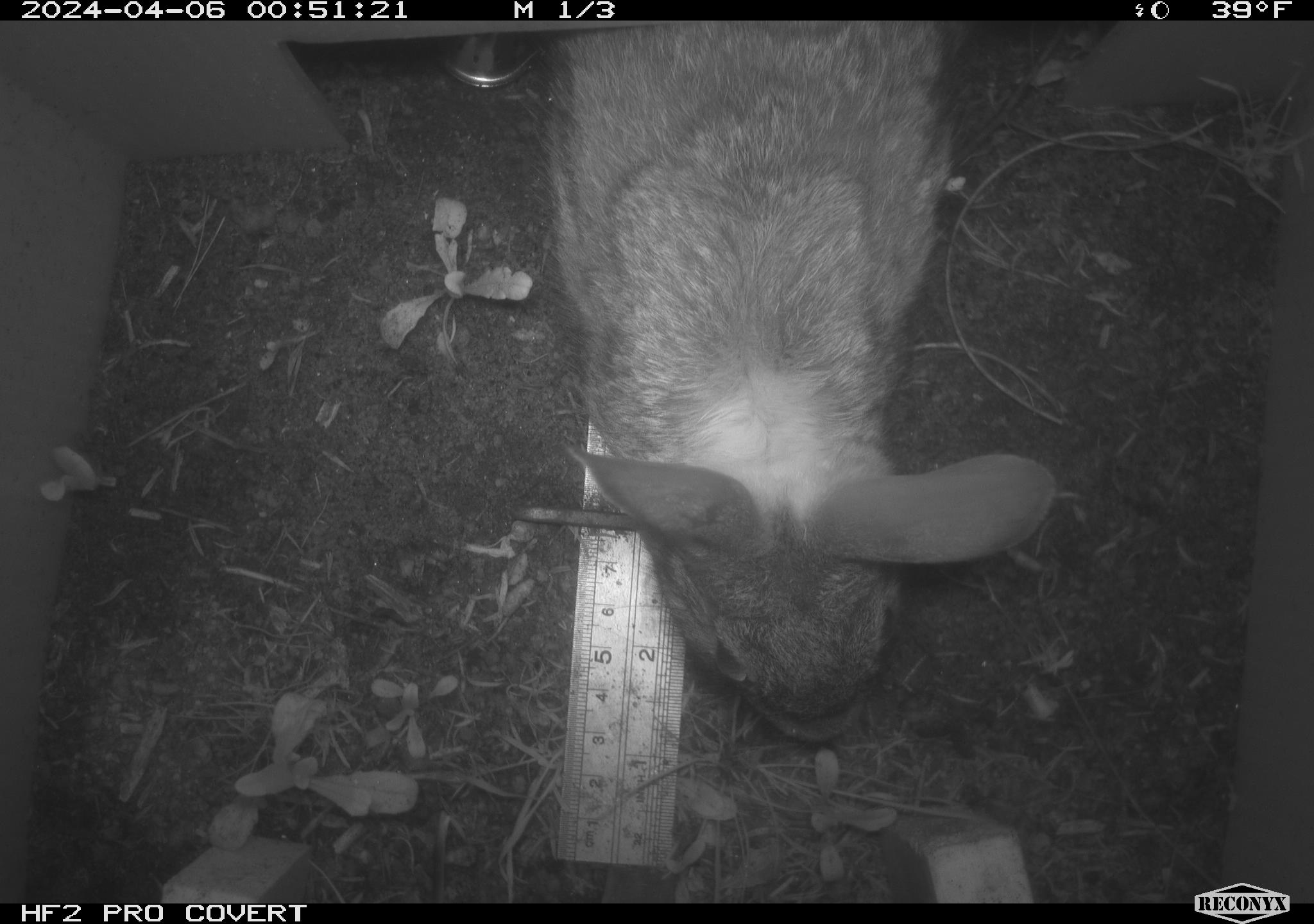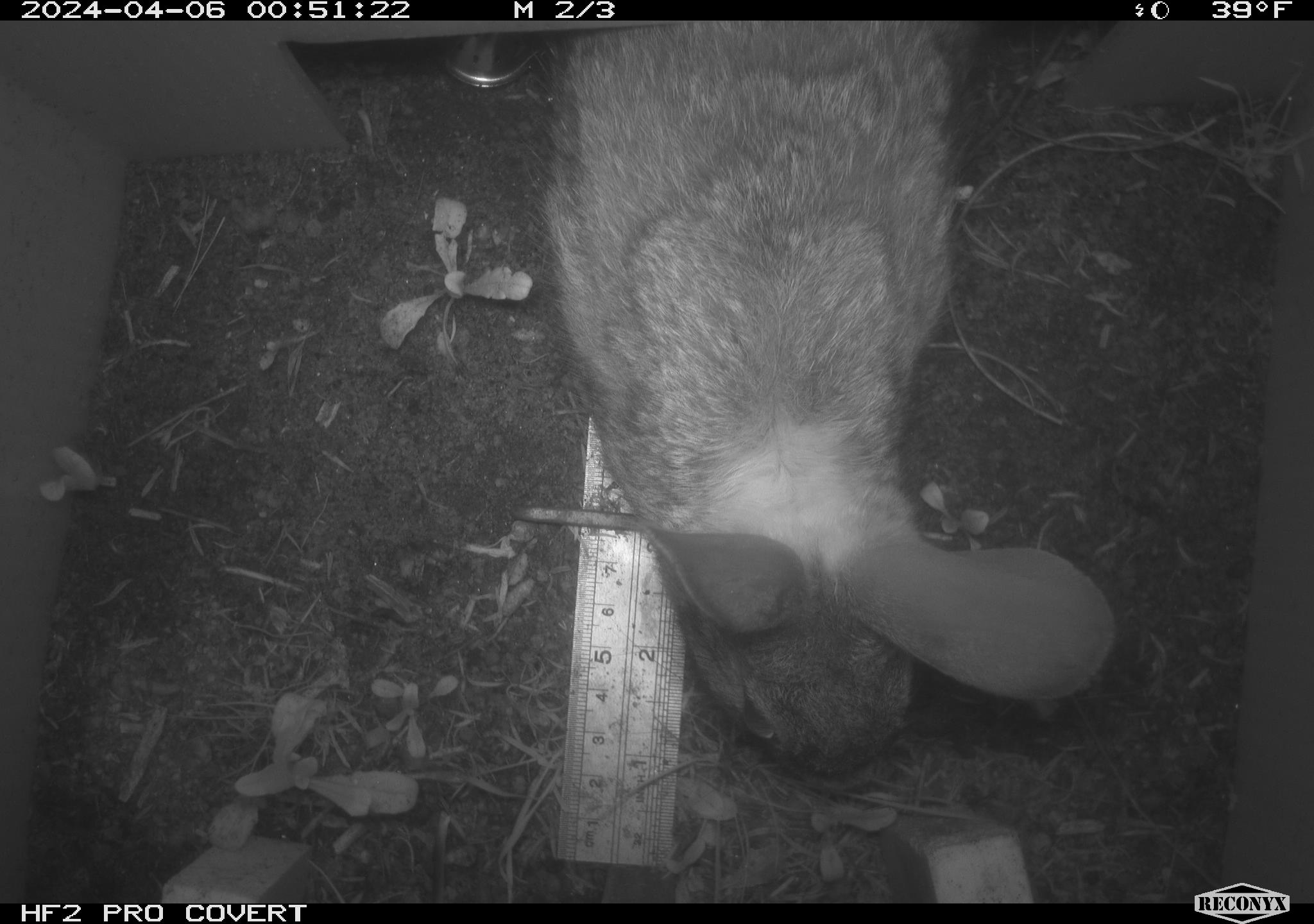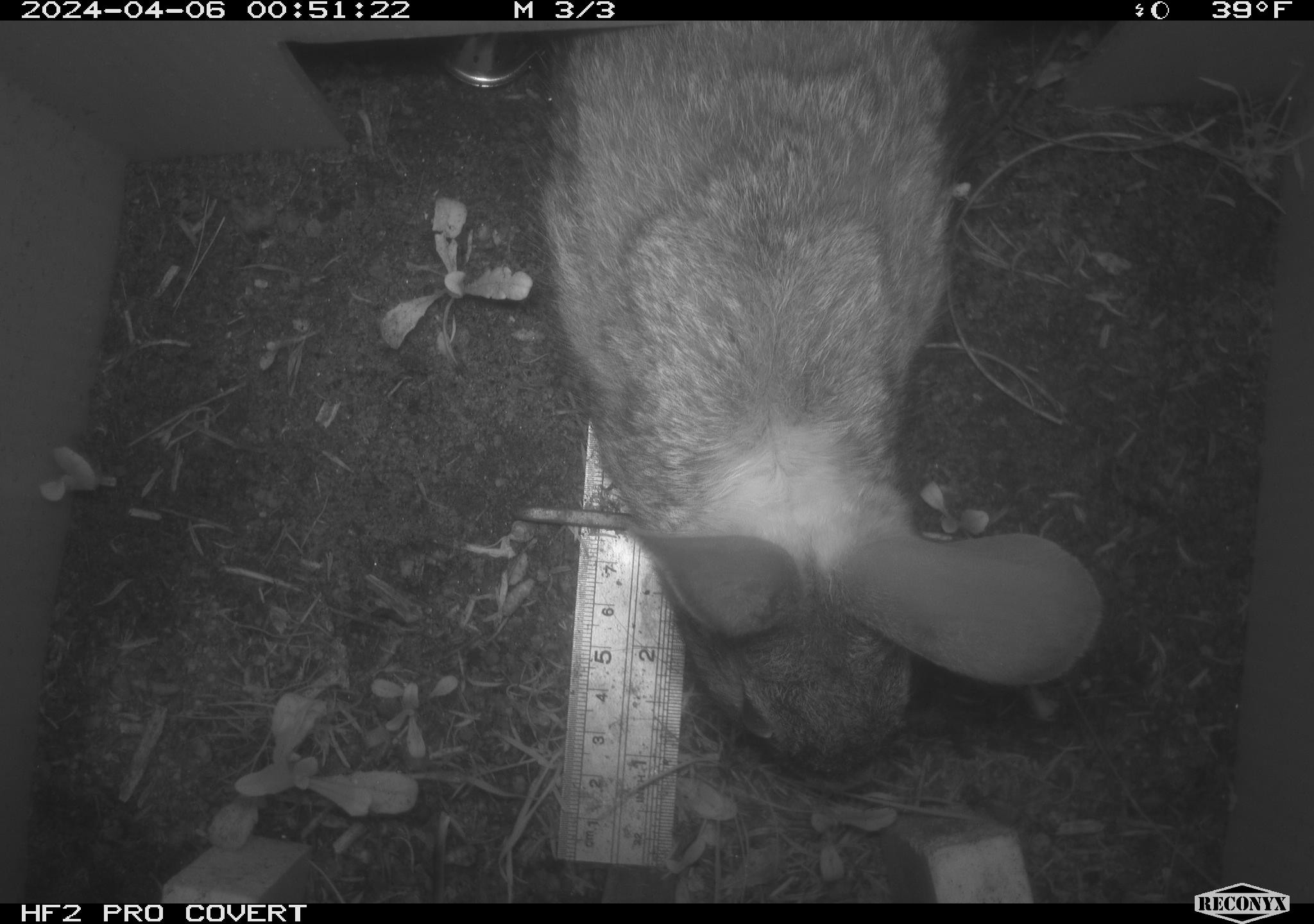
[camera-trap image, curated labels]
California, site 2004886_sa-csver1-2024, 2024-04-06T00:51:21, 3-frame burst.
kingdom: Animalia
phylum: Chordata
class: Mammalia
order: Lagomorpha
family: Leporidae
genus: Sylvilagus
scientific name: Sylvilagus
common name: cottontail rabbits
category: sylvilagus species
Sylvilagus species (cottontail rabbits) (Sylvilagus).